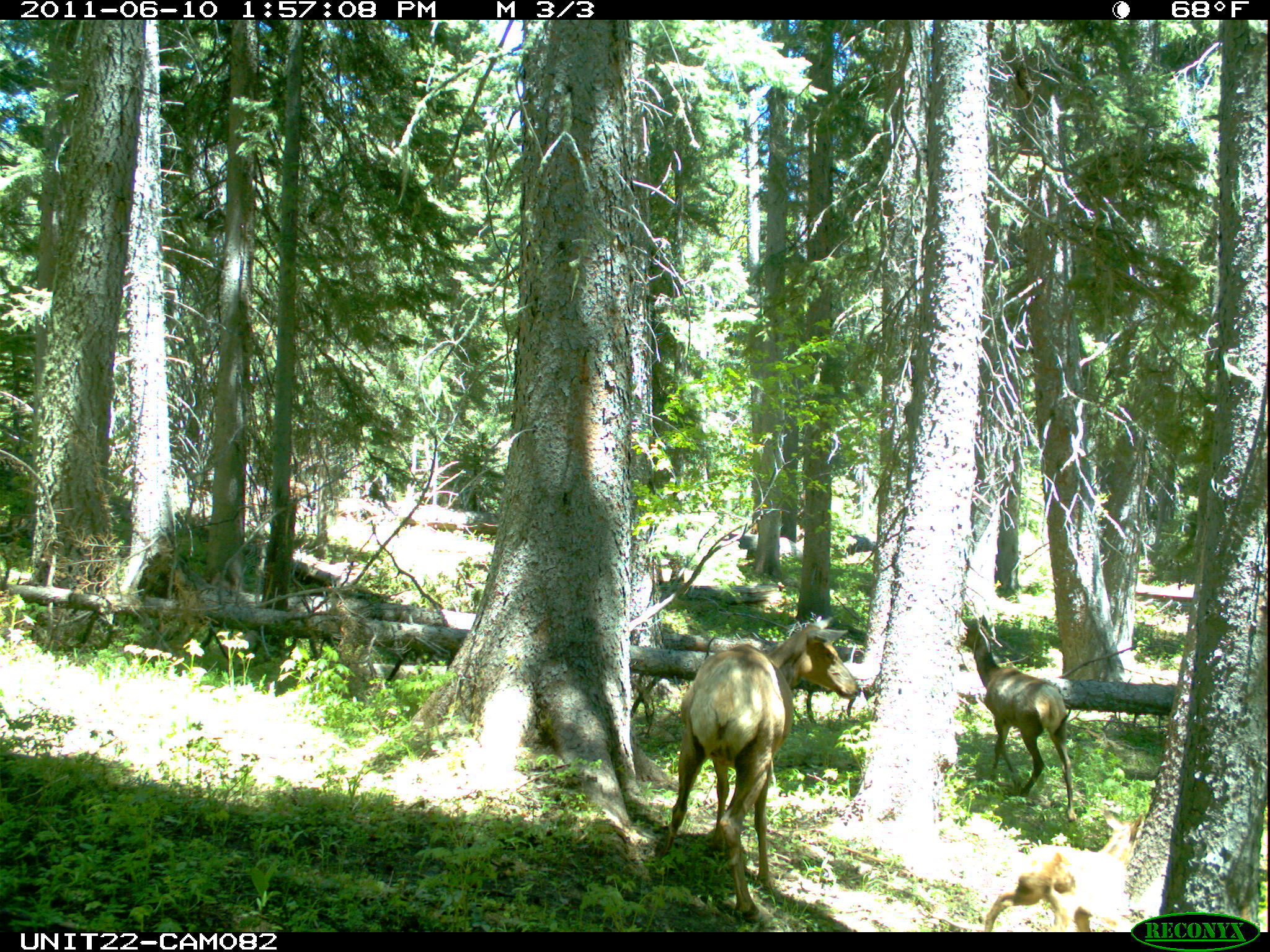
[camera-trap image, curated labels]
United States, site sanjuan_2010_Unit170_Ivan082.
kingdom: Animalia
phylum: Chordata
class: Mammalia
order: Artiodactyla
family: Cervidae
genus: Cervus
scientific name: Cervus elaphus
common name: red deer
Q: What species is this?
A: Cervus elaphus (red deer).